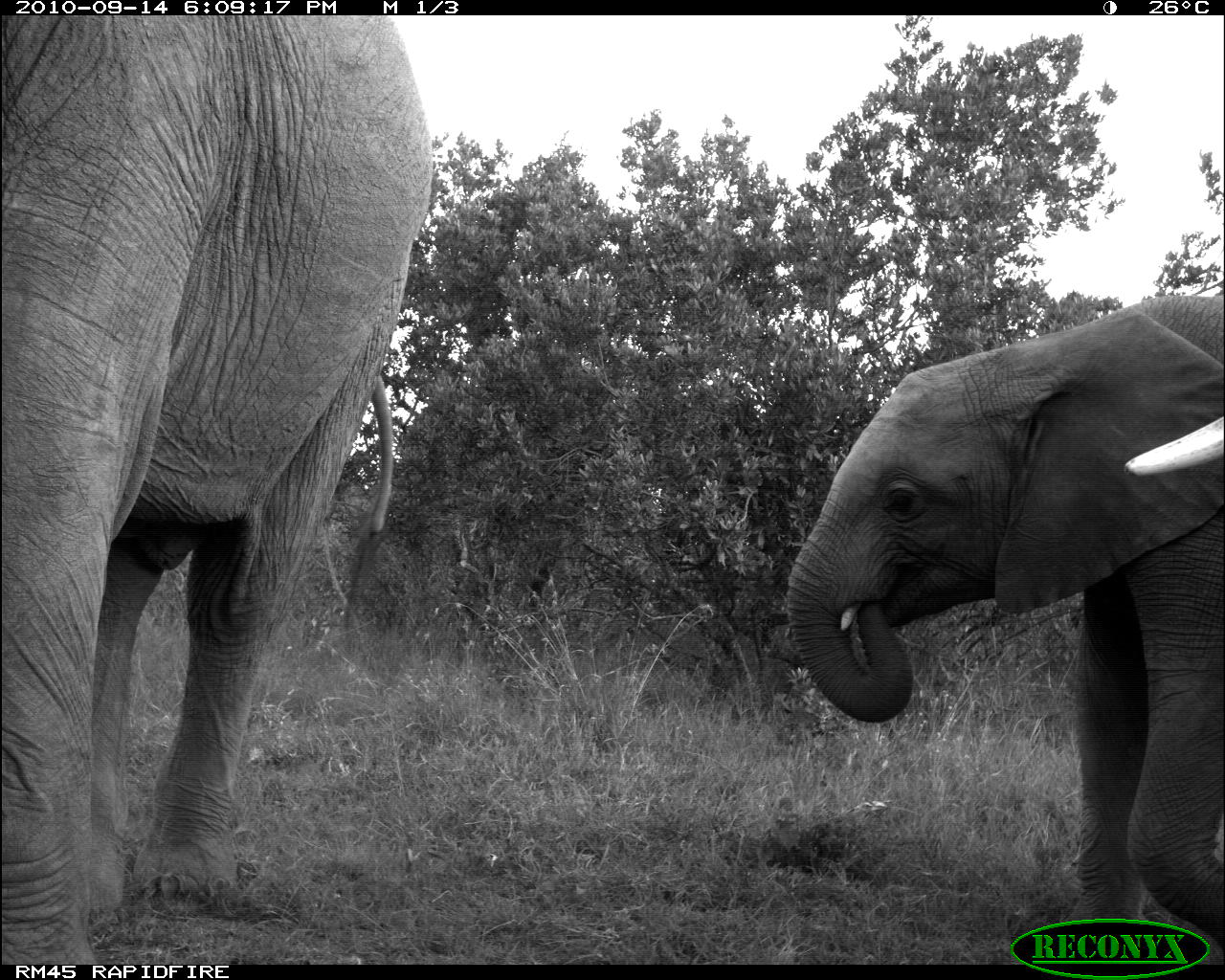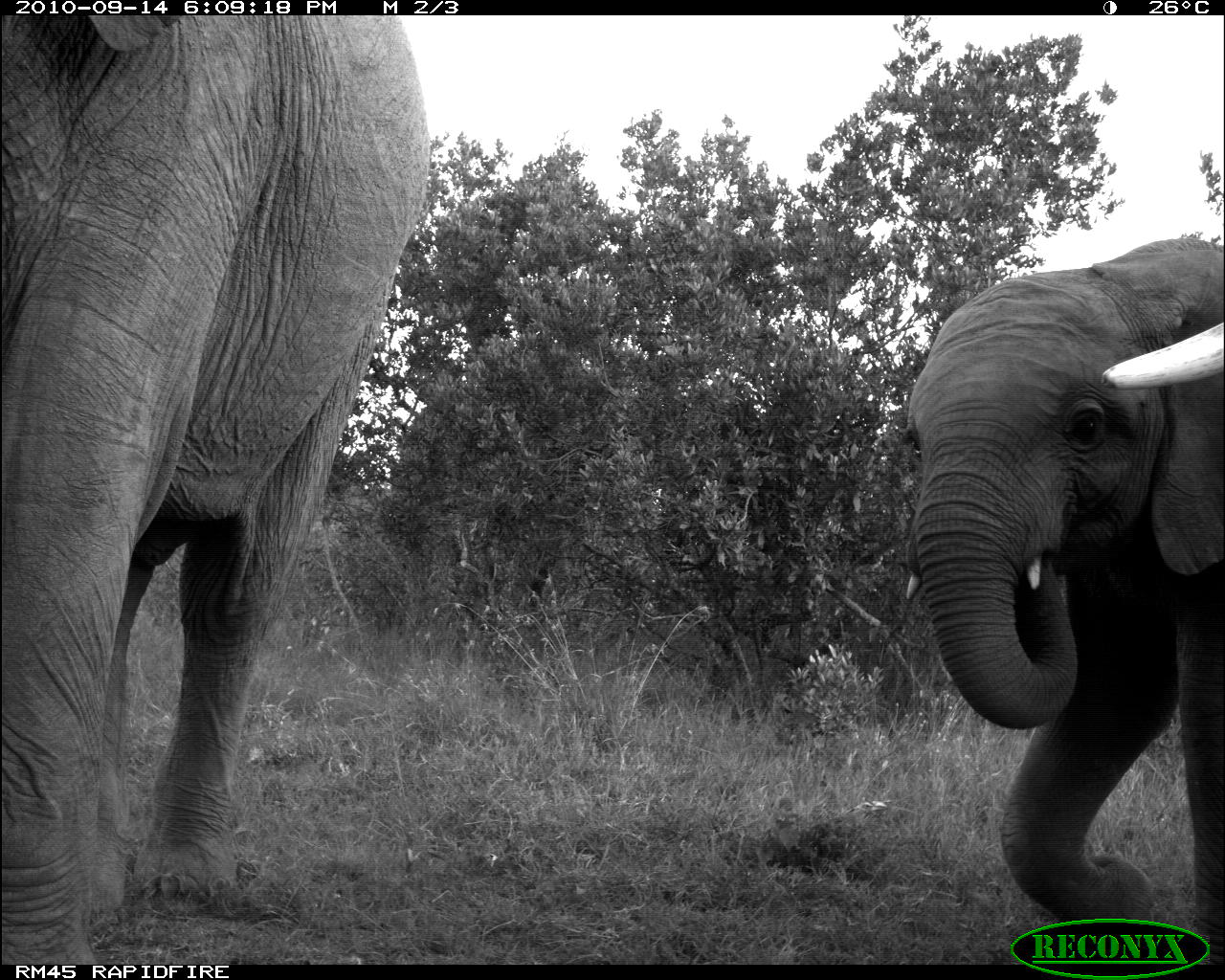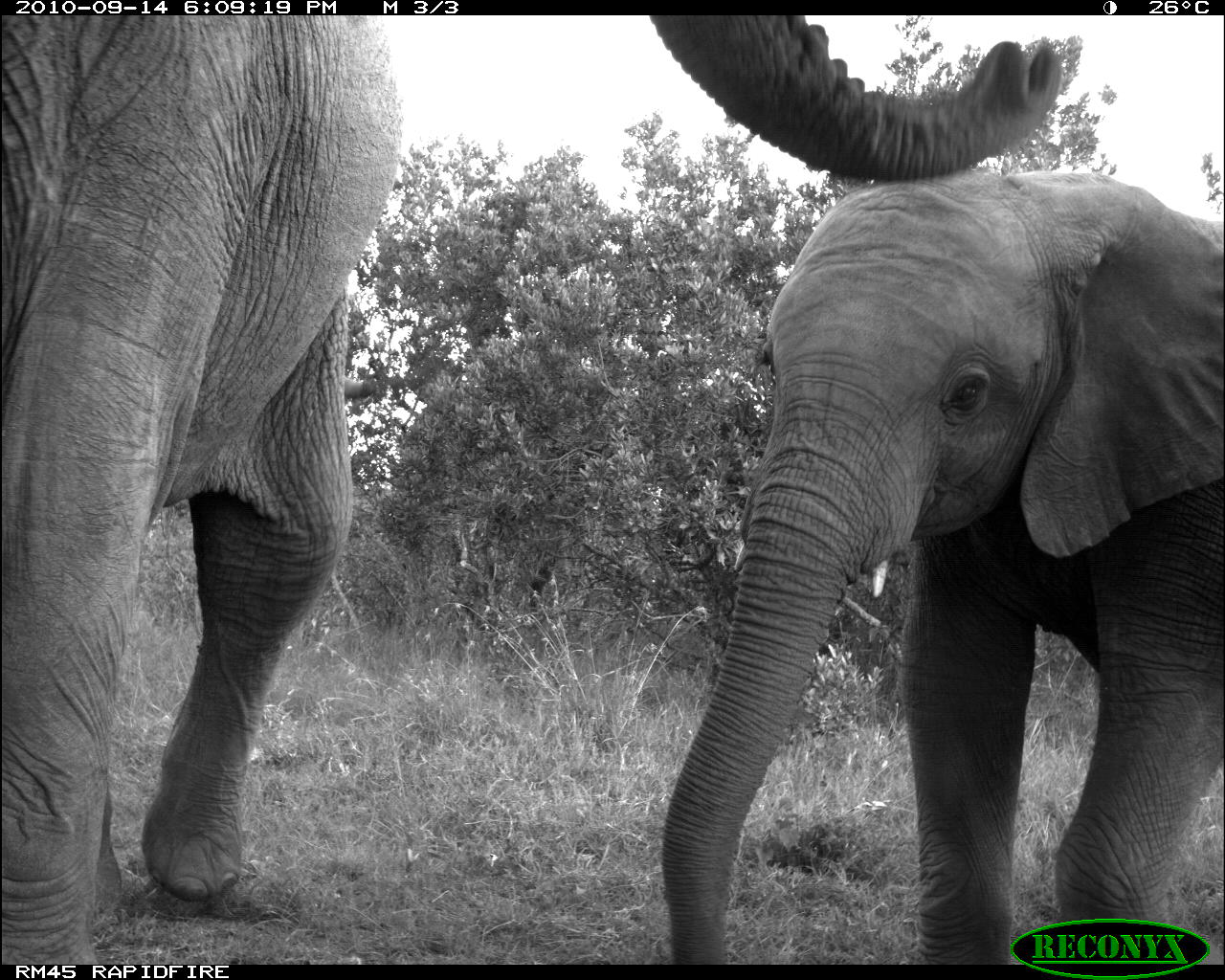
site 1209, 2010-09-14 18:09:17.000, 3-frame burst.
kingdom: Animalia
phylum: Chordata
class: Mammalia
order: Proboscidea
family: Elephantidae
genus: Loxodonta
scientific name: Loxodonta africana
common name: african bush elephant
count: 2